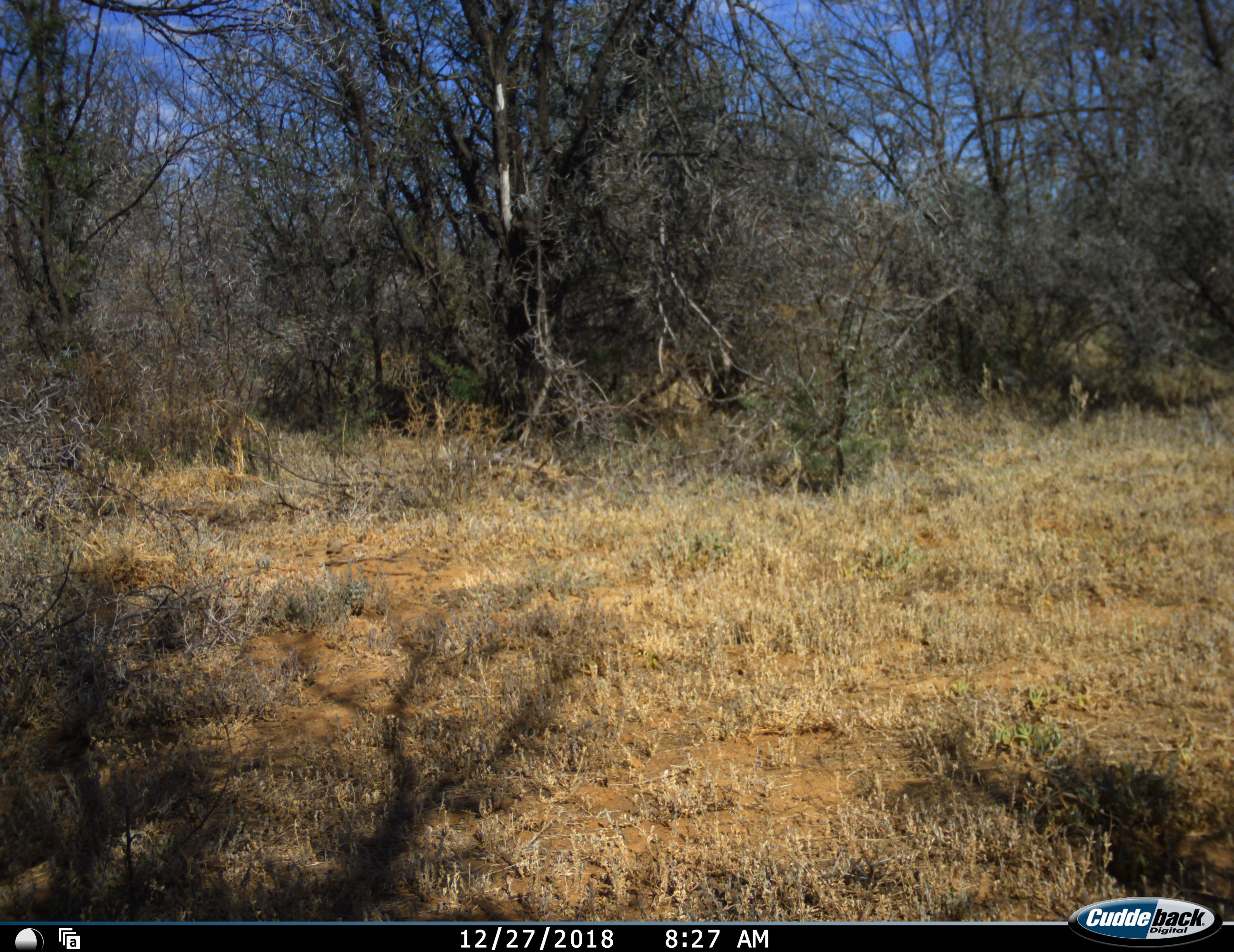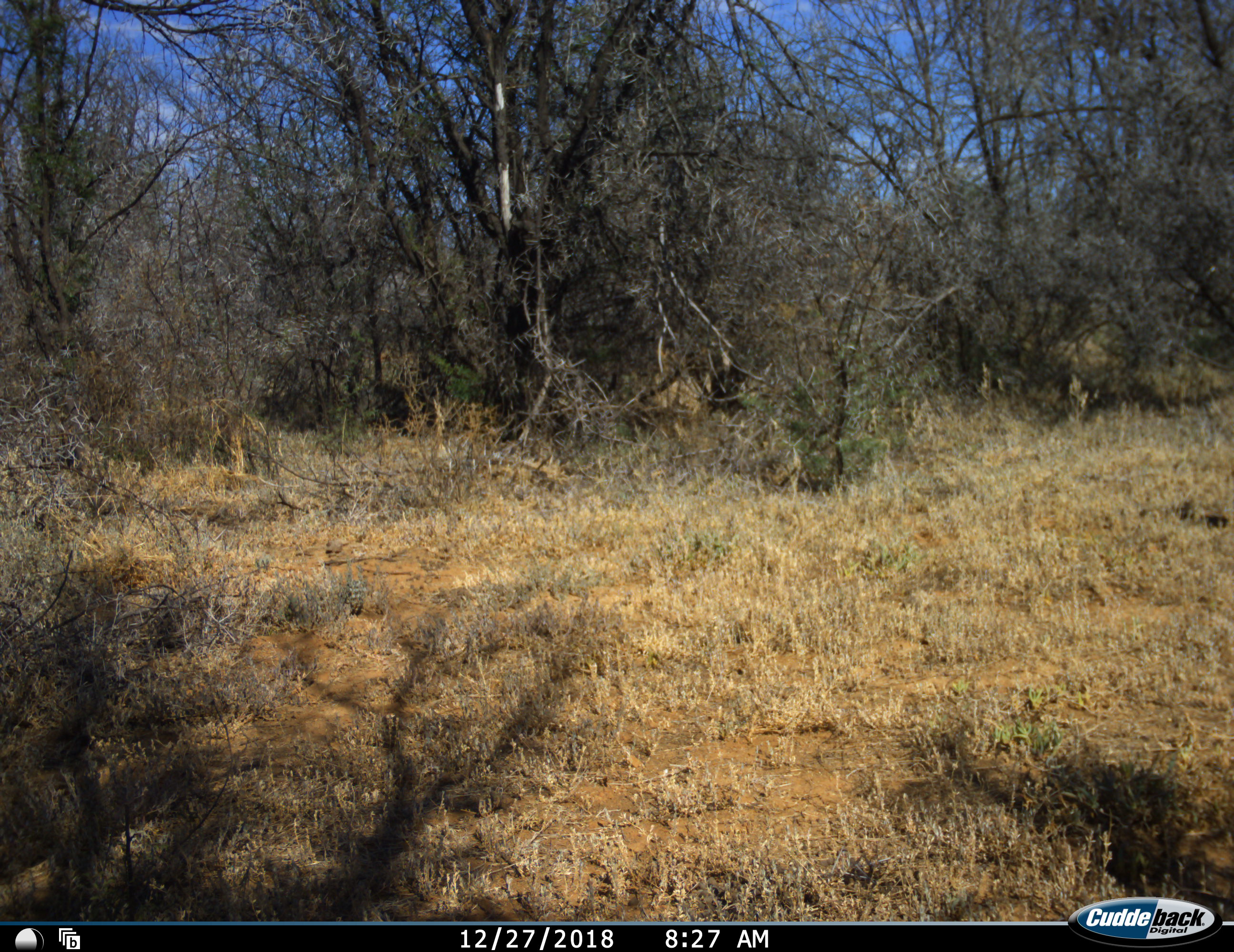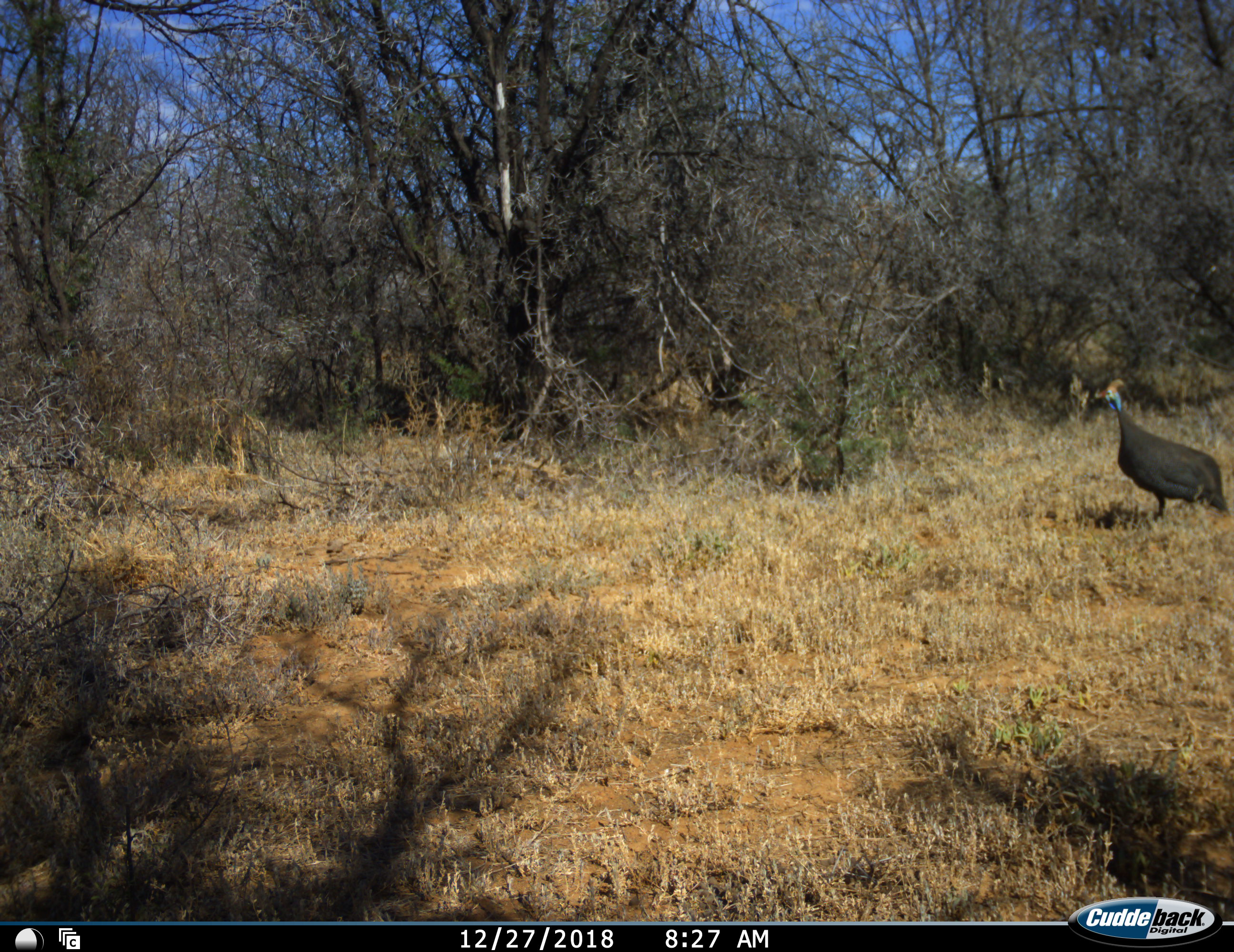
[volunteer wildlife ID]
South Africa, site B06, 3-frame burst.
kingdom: Animalia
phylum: Chordata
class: Aves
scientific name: Aves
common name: bird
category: birdother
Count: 1.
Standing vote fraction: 0%.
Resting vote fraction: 0%.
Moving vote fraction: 100%.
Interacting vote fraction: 0%.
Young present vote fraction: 0%.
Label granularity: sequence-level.